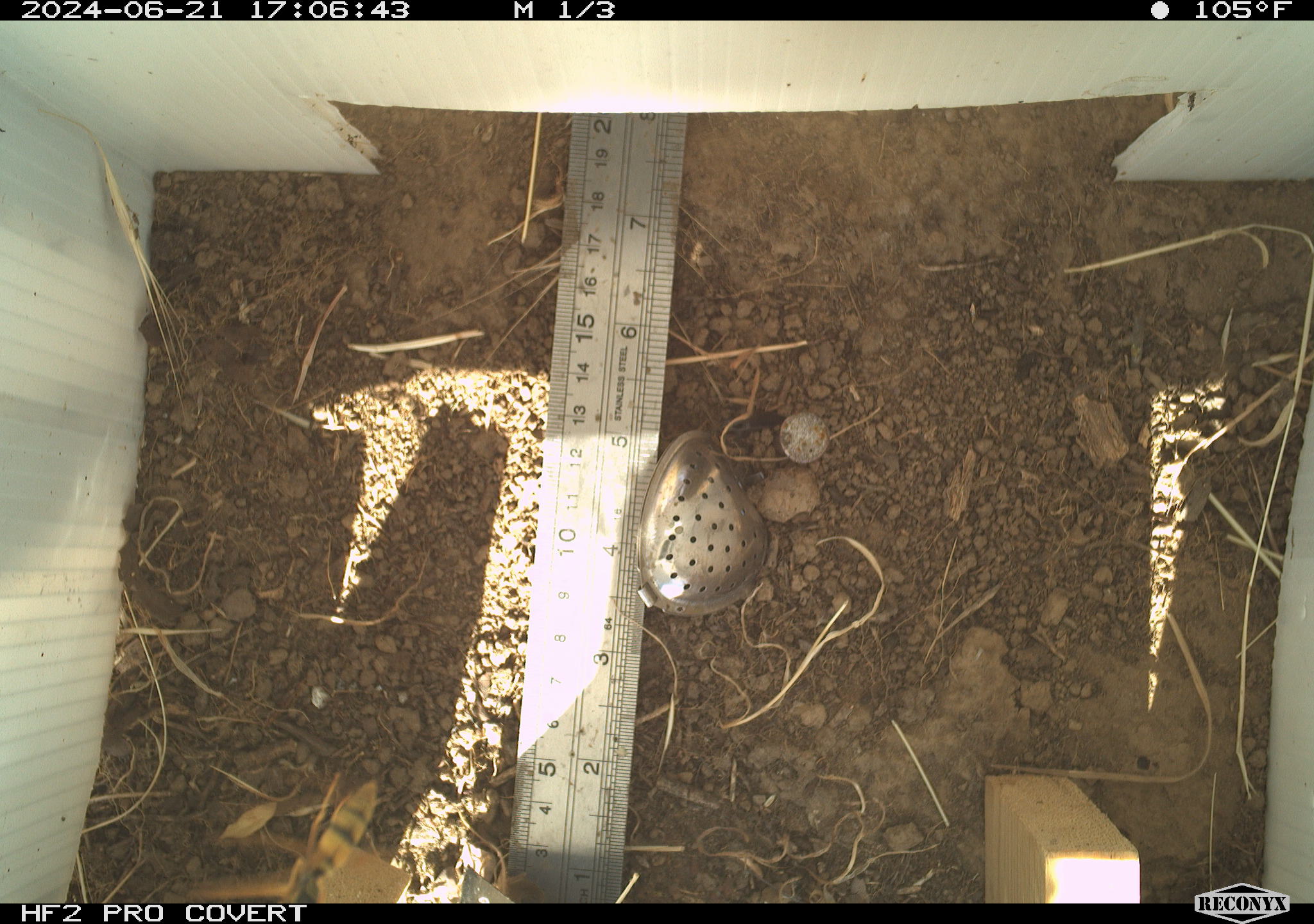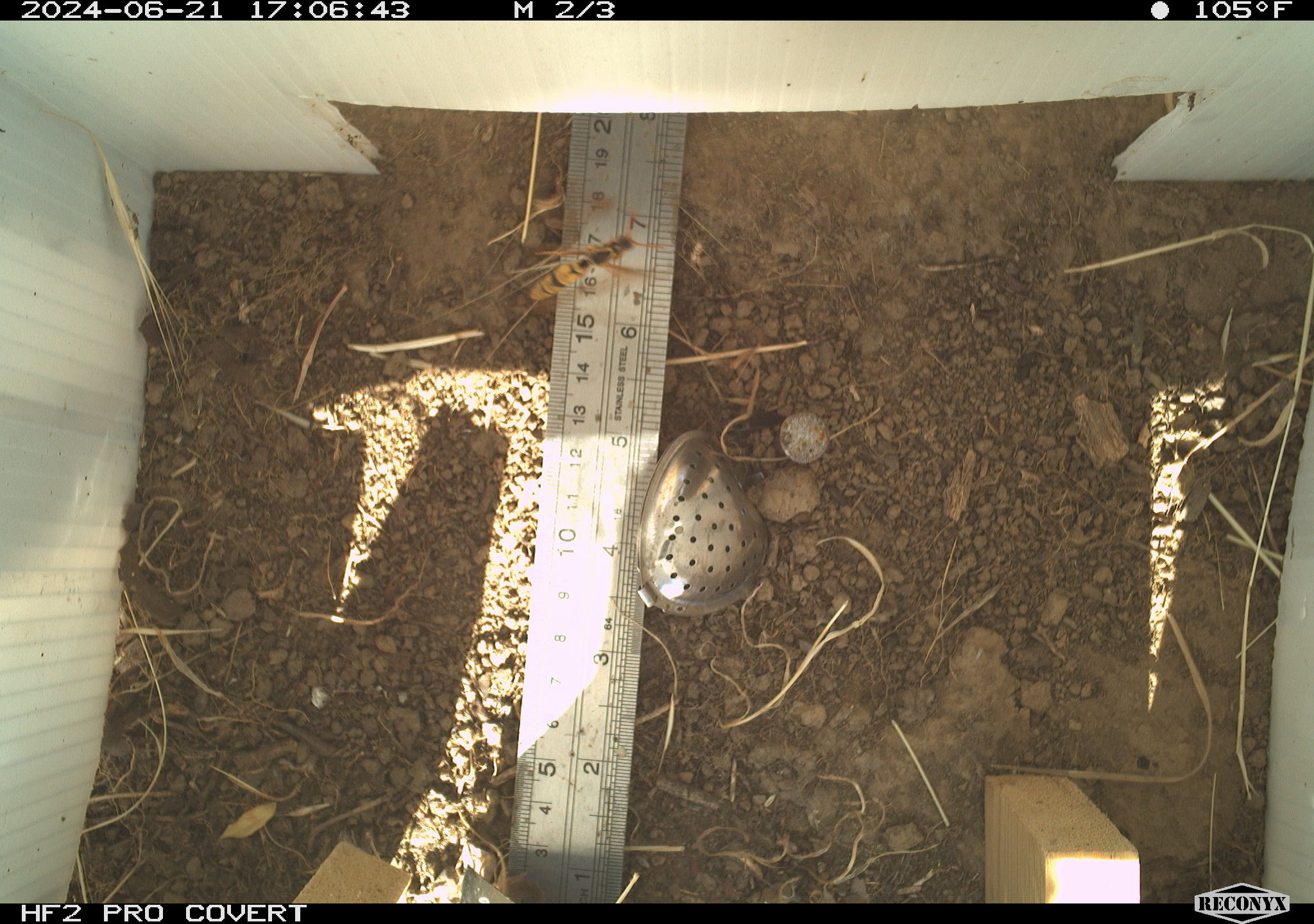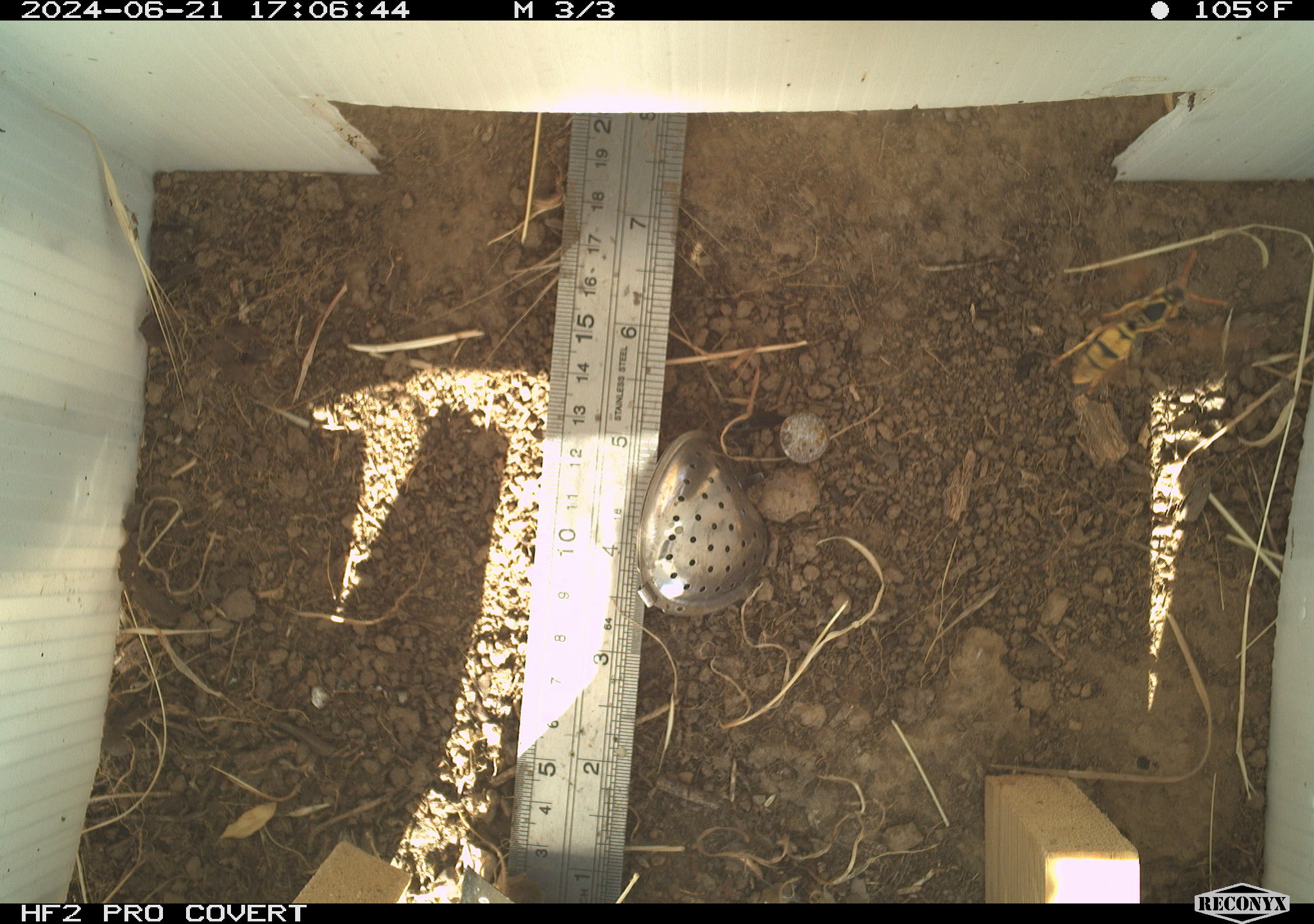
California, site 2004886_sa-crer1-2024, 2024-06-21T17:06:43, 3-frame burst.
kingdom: Animalia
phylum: Arthropoda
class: Insecta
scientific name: Insecta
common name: insect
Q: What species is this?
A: Insect (Insecta).